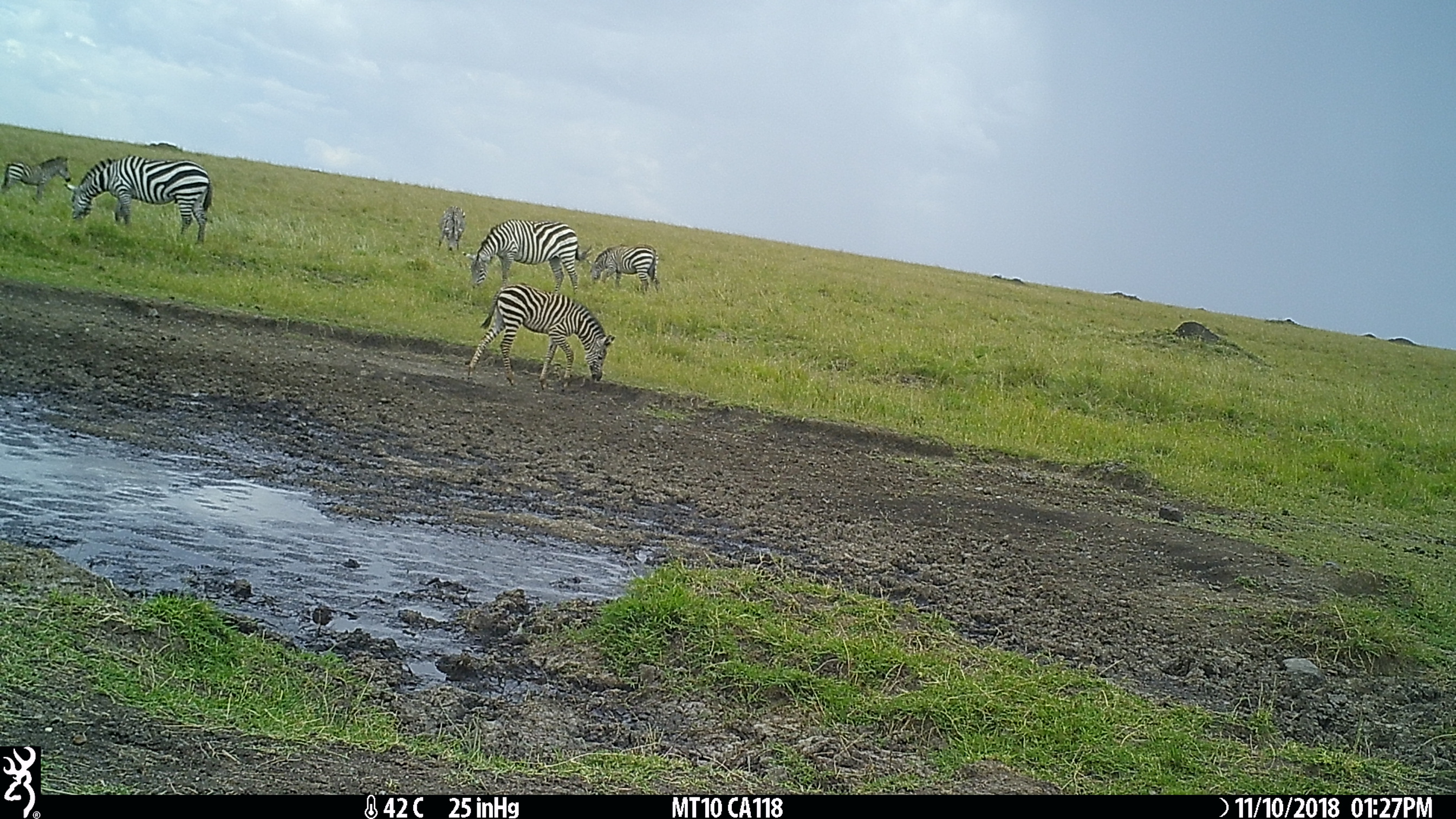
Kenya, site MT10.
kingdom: Animalia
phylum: Chordata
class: Mammalia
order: Perissodactyla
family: Equidae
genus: Equus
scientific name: Equus quagga burchellii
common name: burchell's zebra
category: zebra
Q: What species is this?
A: Zebra (burchell's zebra) (Equus quagga burchellii).